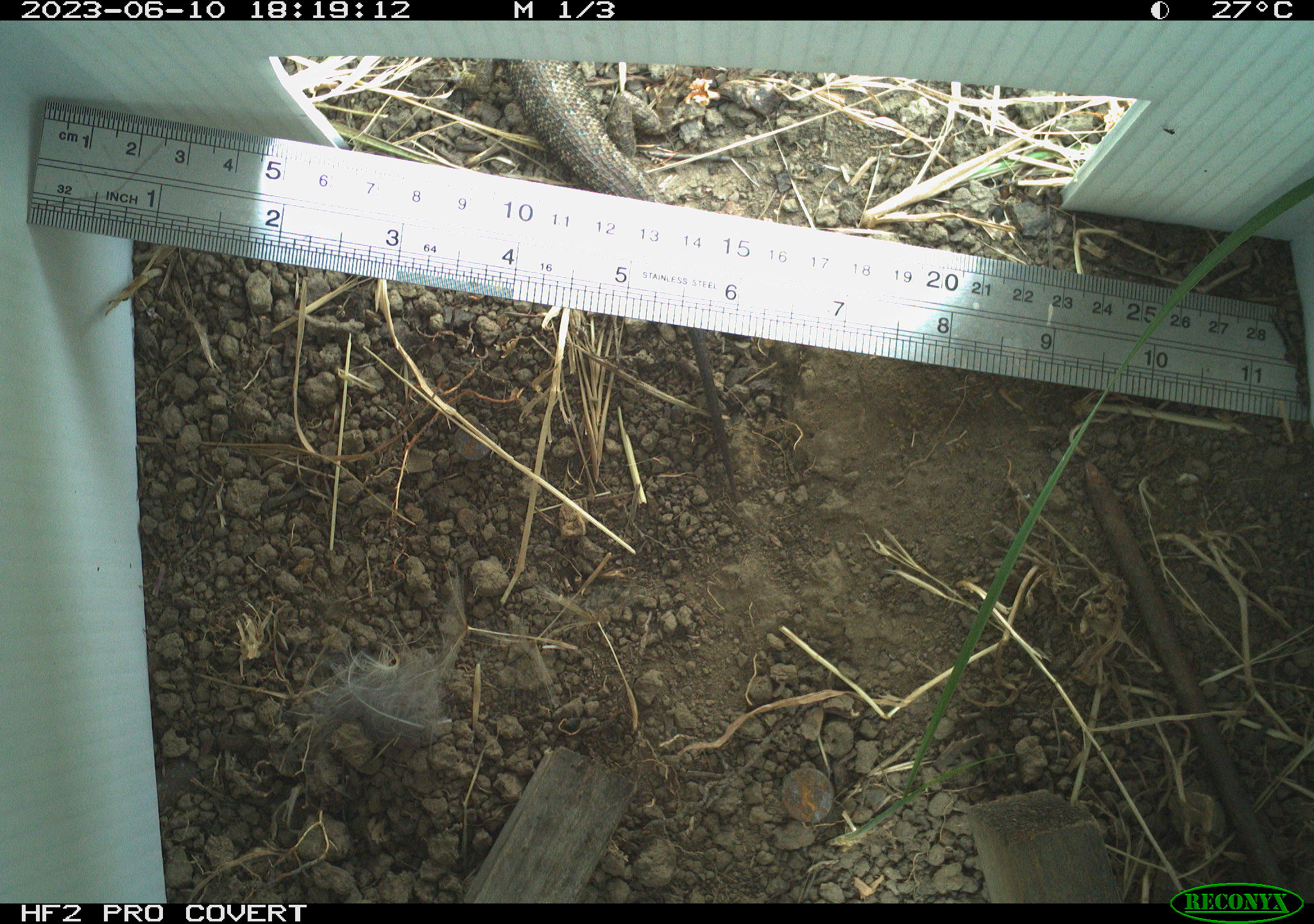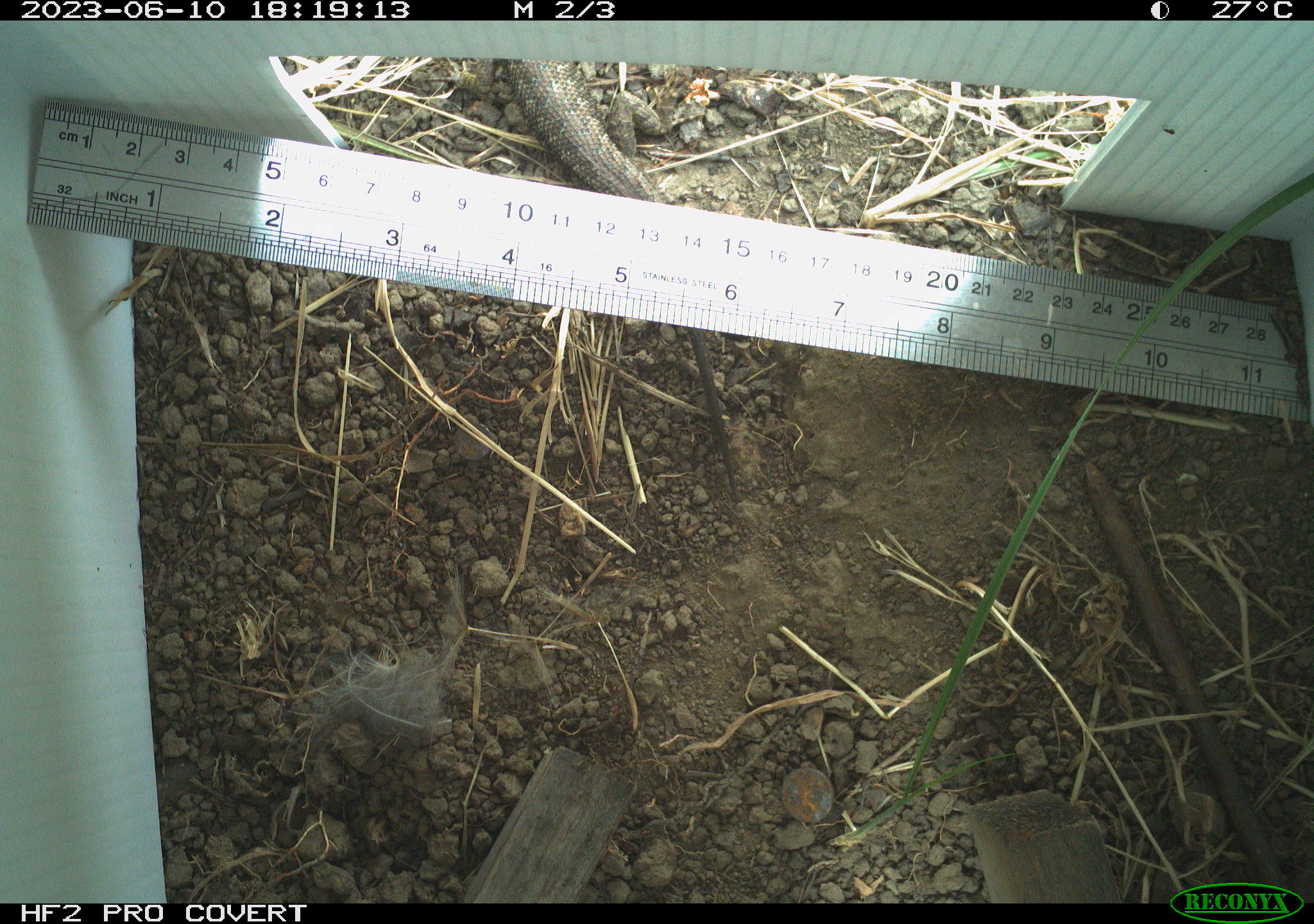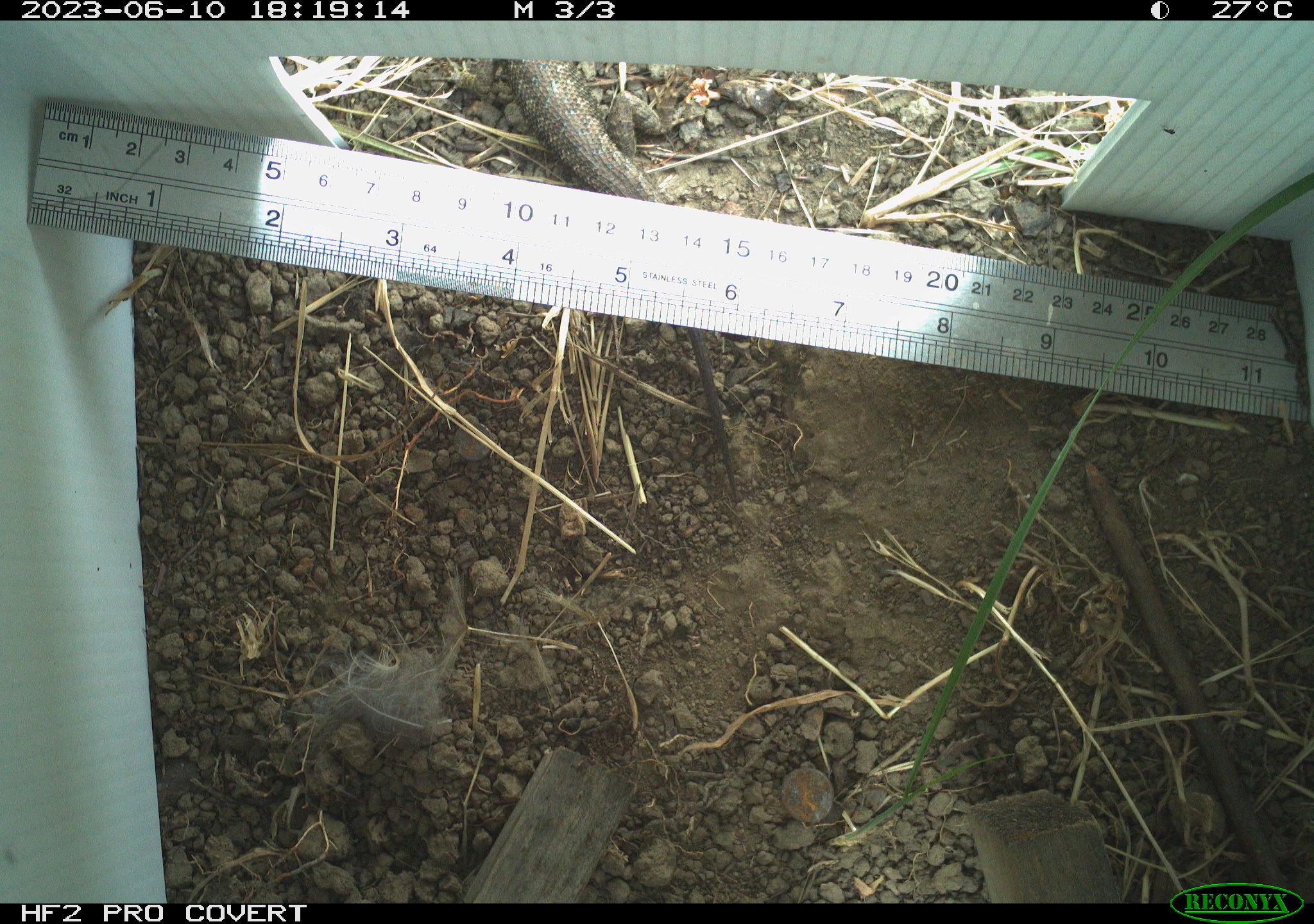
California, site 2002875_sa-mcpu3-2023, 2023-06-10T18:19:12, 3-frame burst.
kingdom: Animalia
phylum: Chordata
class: Reptilia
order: Squamata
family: Phrynosomatidae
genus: Sceloporus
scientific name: Sceloporus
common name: spiny lizards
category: sceloporus species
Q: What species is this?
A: Sceloporus species (spiny lizards) (Sceloporus).